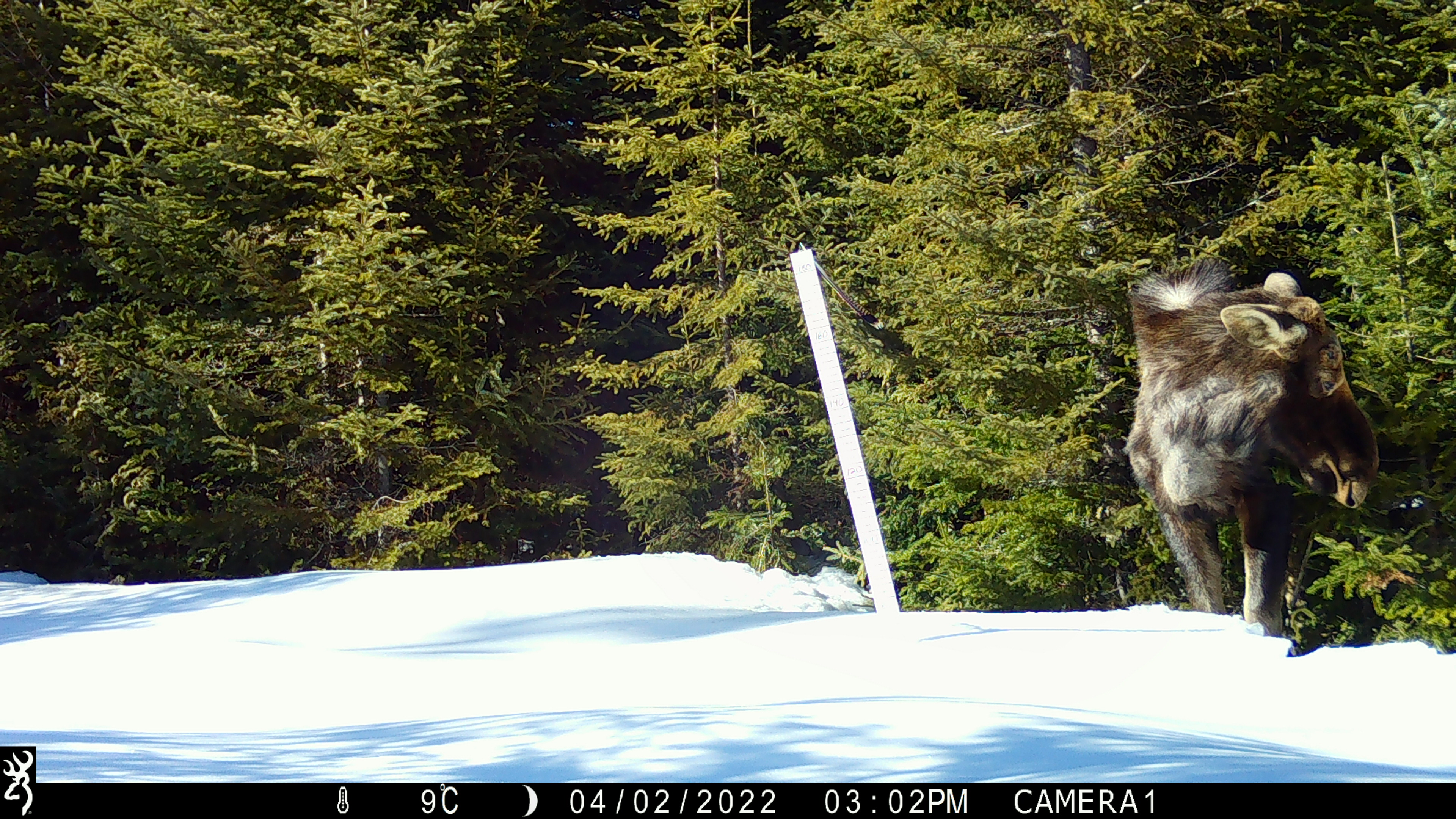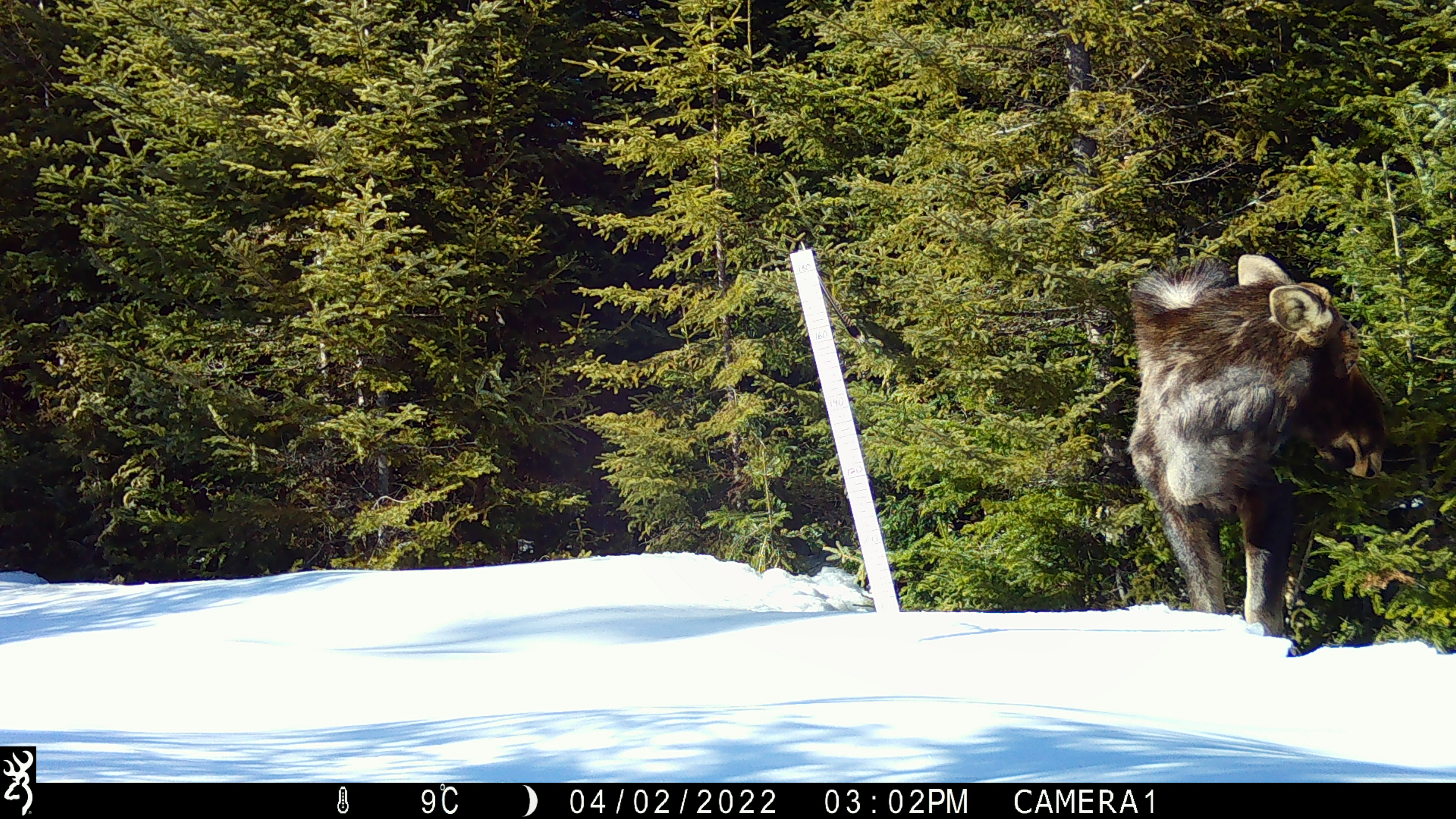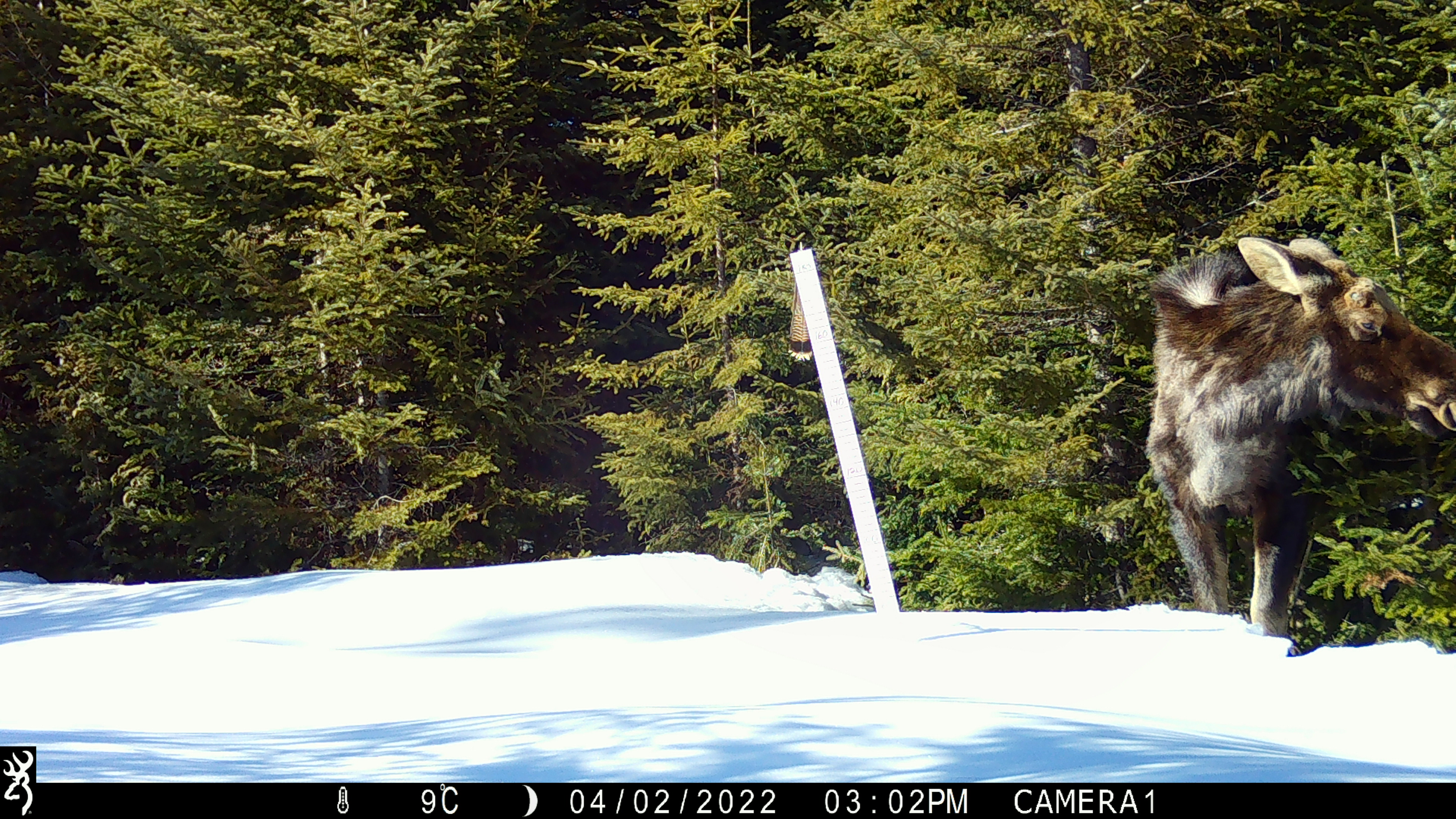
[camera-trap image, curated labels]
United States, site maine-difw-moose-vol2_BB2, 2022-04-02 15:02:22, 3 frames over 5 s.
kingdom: Animalia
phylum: Chordata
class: Mammalia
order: Artiodactyla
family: Cervidae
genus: Alces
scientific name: Alces alces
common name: moose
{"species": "moose (Alces alces)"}